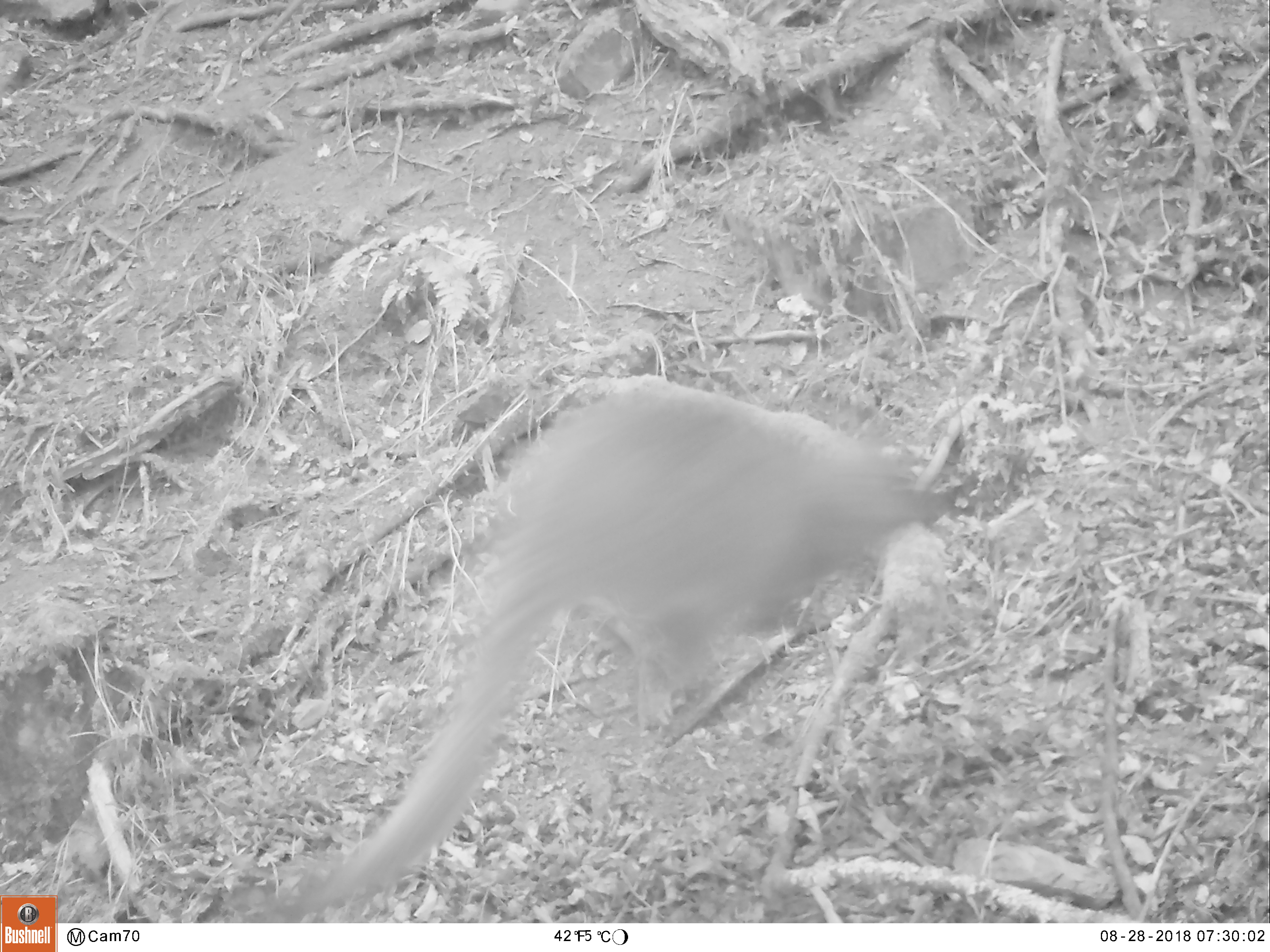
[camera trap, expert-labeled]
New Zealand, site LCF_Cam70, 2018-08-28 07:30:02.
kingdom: Animalia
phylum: Chordata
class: Mammalia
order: Diprotodontia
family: Macropodidae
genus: Notamacropus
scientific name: Notamacropus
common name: wallaby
Wallaby (Notamacropus).